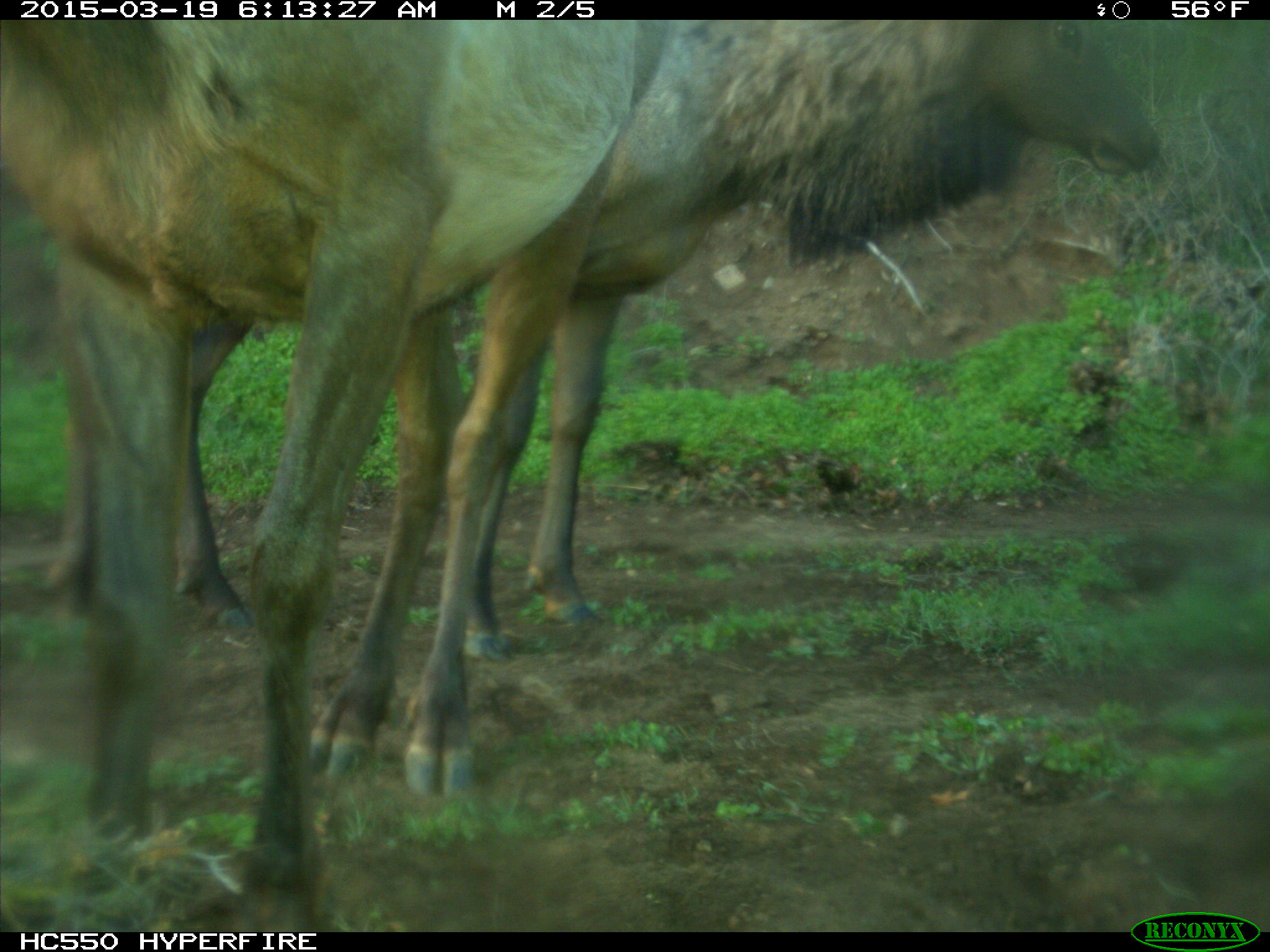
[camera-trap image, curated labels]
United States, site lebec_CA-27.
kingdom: Animalia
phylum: Chordata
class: Mammalia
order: Artiodactyla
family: Cervidae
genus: Cervus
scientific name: Cervus canadensis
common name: elk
Cervus canadensis (elk).